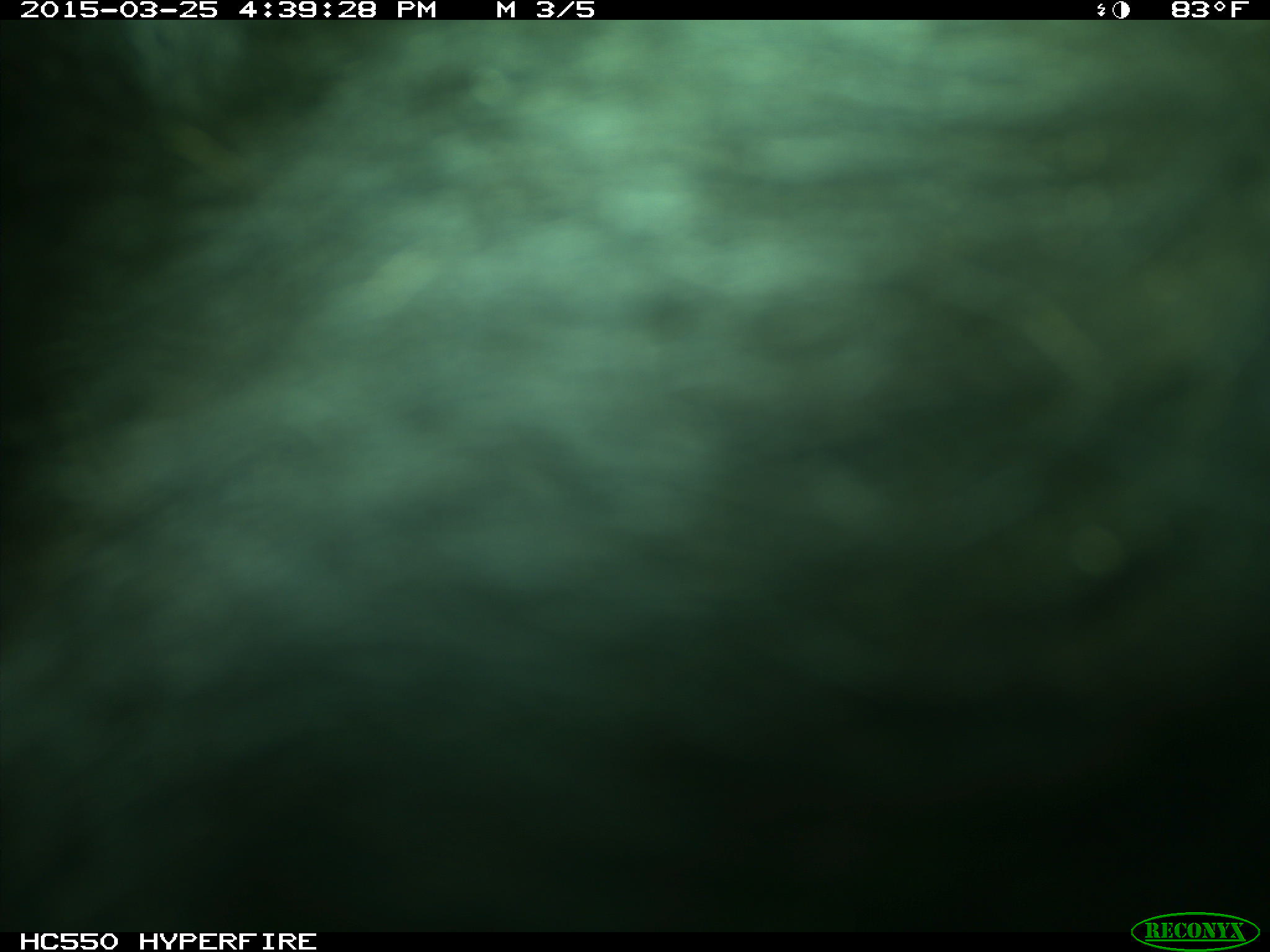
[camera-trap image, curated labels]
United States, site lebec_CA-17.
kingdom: Animalia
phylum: Chordata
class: Mammalia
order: Artiodactyla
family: Bovidae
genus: Bos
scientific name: Bos taurus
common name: domestic cow